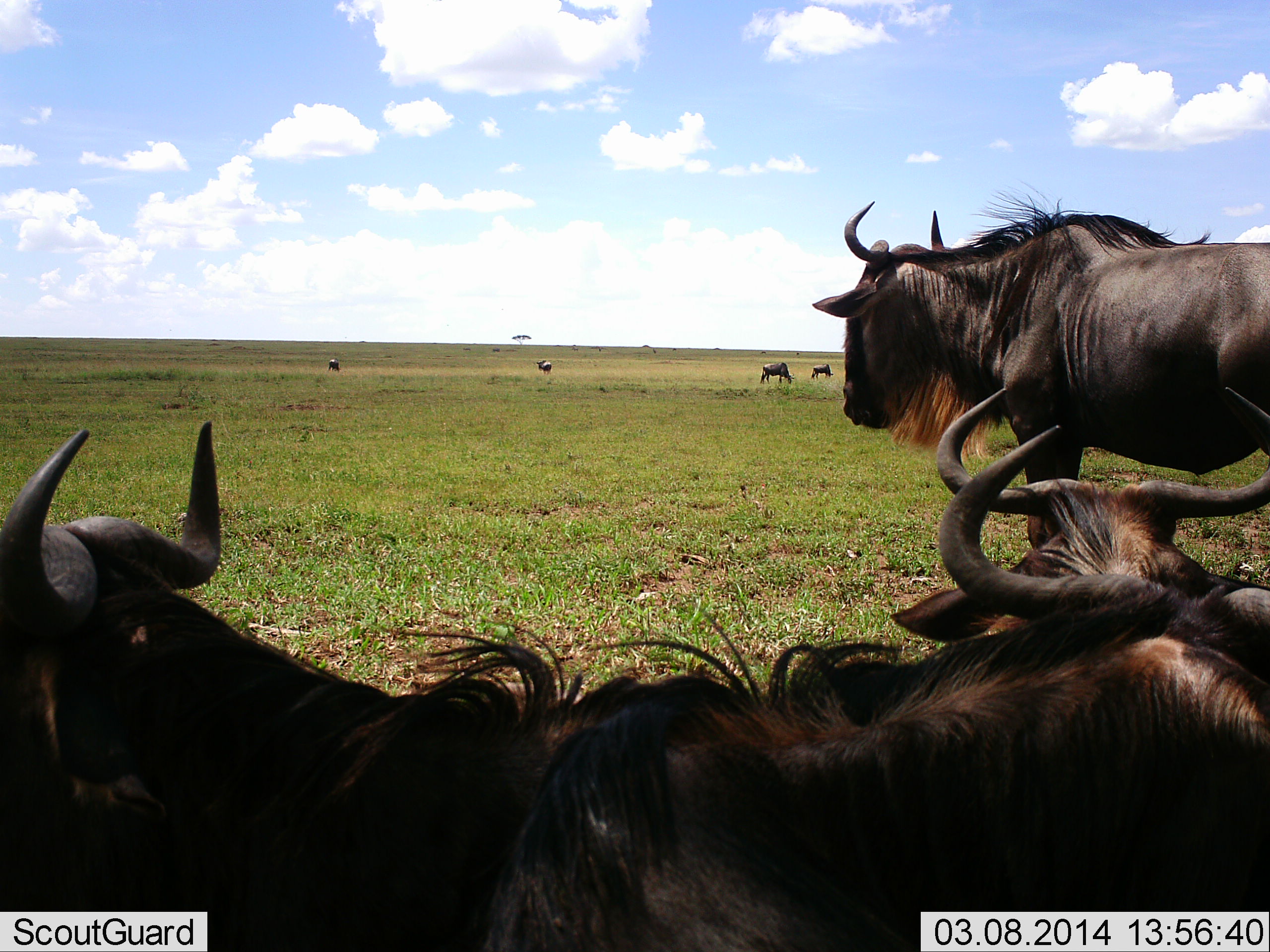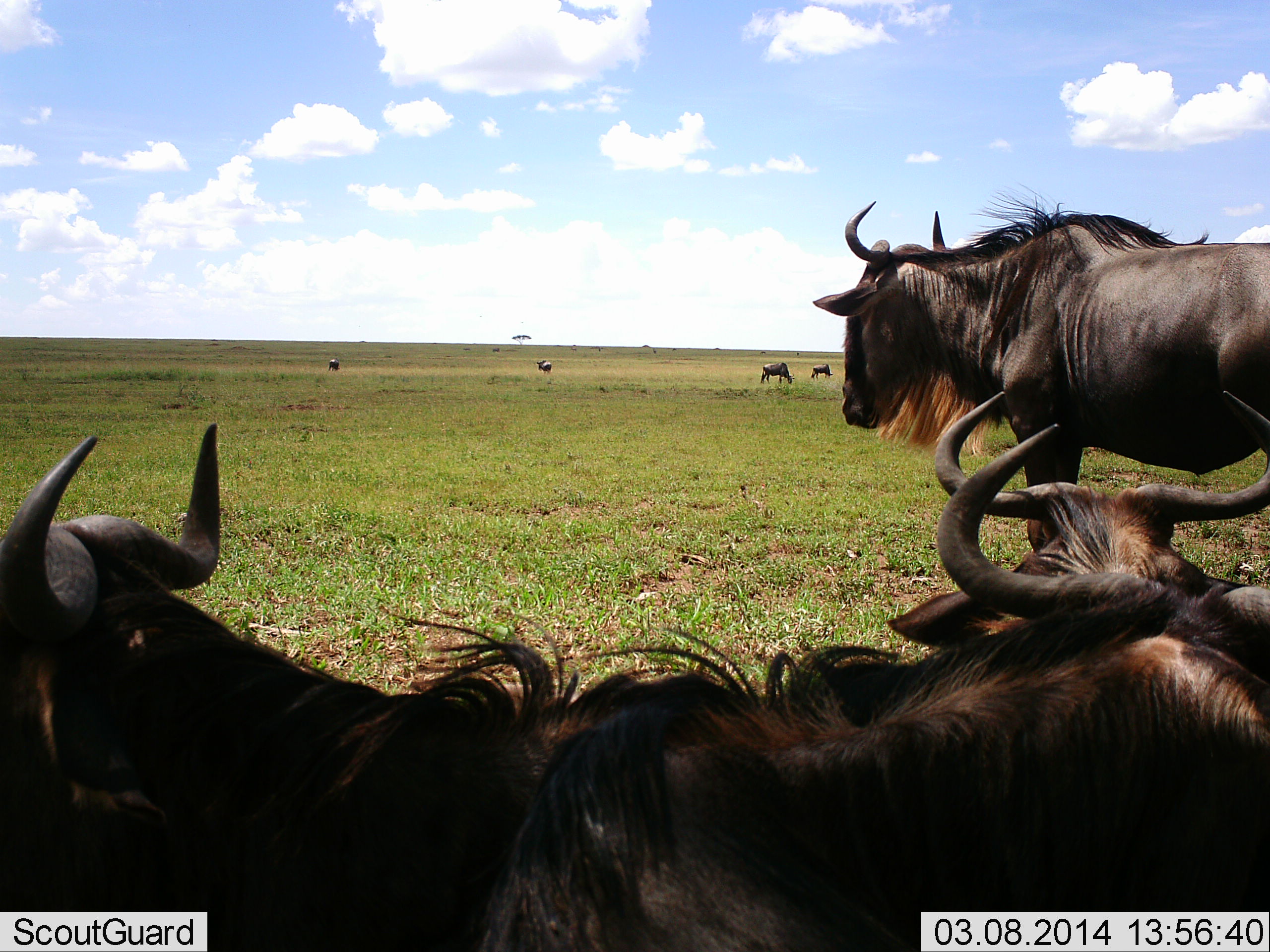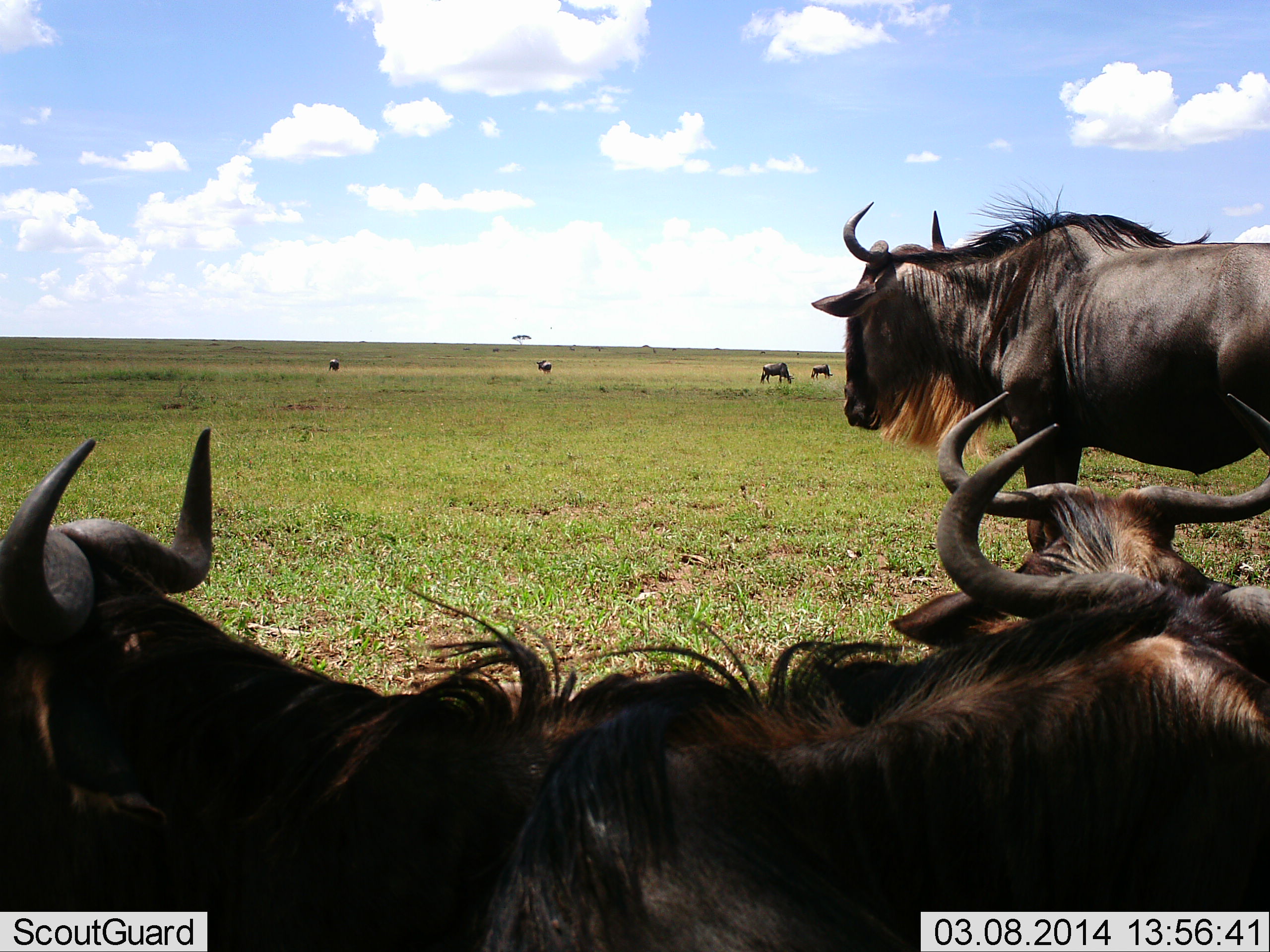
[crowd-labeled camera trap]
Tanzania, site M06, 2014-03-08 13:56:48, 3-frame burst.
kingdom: Animalia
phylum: Chordata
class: Mammalia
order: Artiodactyla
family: Bovidae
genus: Connochaetes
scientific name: Connochaetes taurinus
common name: blue wildebeest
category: wildebeest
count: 8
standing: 90%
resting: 90%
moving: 20%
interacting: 10%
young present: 0%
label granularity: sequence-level